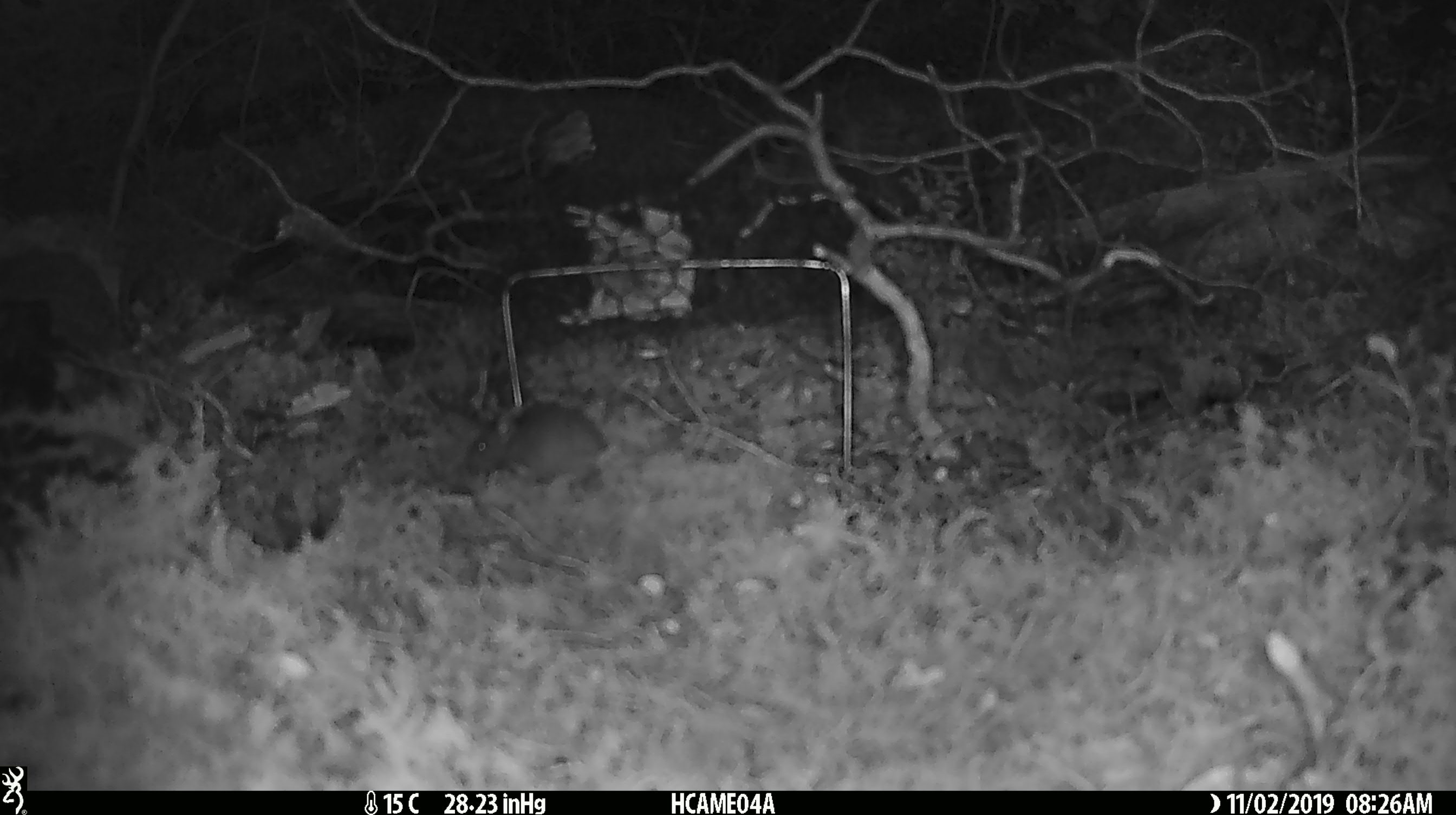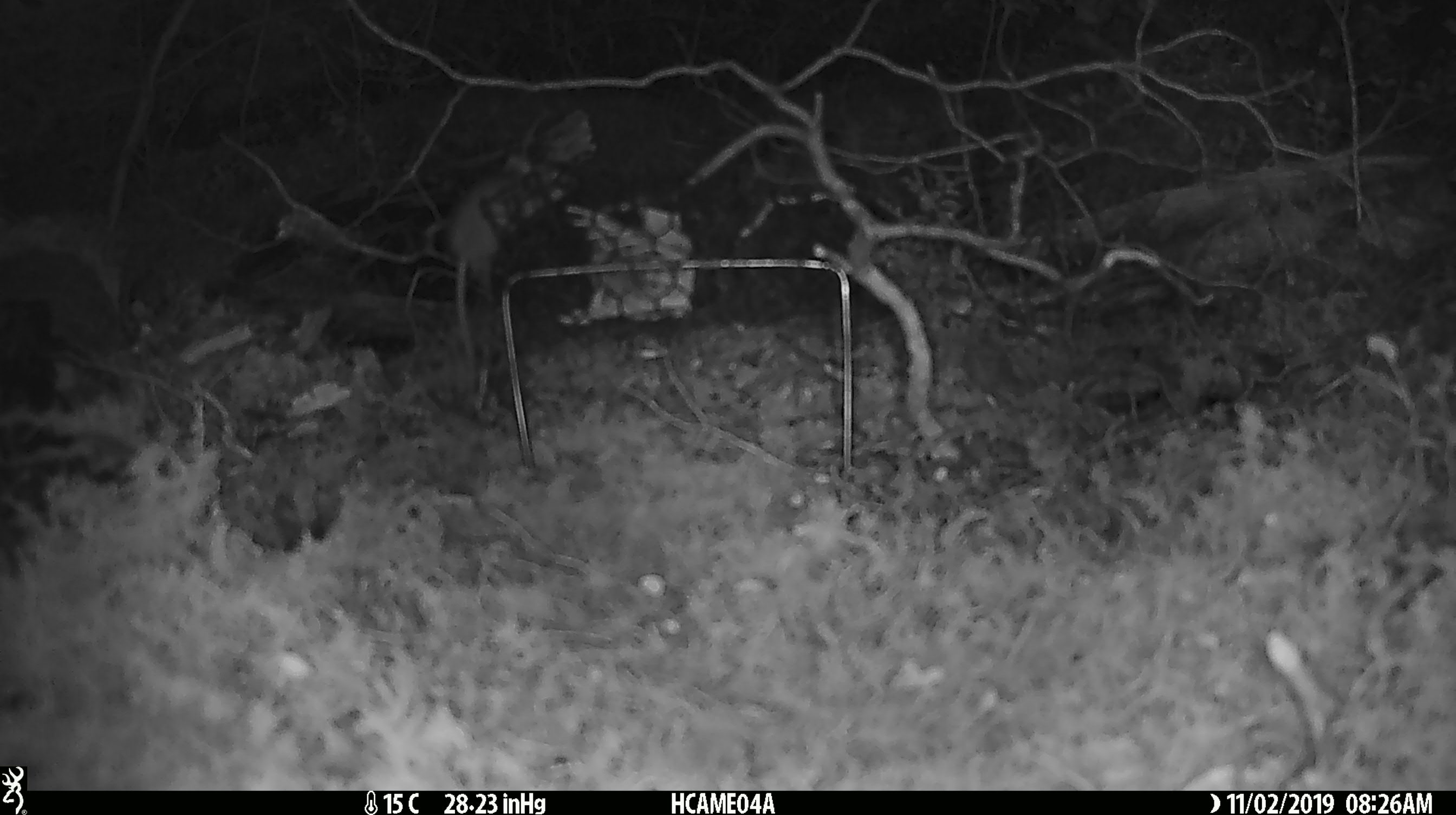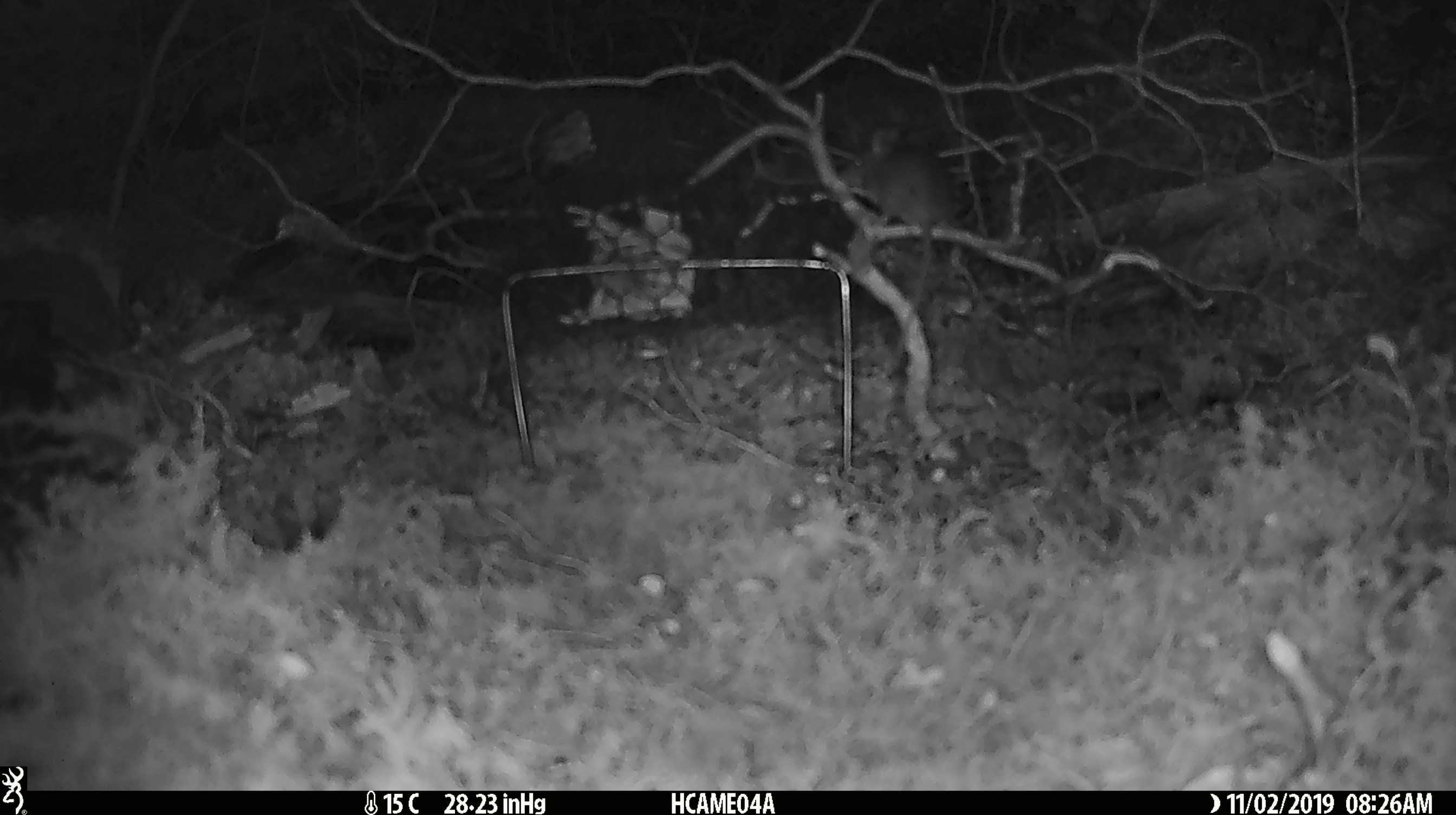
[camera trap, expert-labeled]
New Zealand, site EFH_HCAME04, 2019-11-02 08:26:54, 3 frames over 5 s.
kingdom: Animalia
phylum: Chordata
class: Mammalia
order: Rodentia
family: Muridae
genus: Mus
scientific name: Mus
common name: mouse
Mouse (Mus).